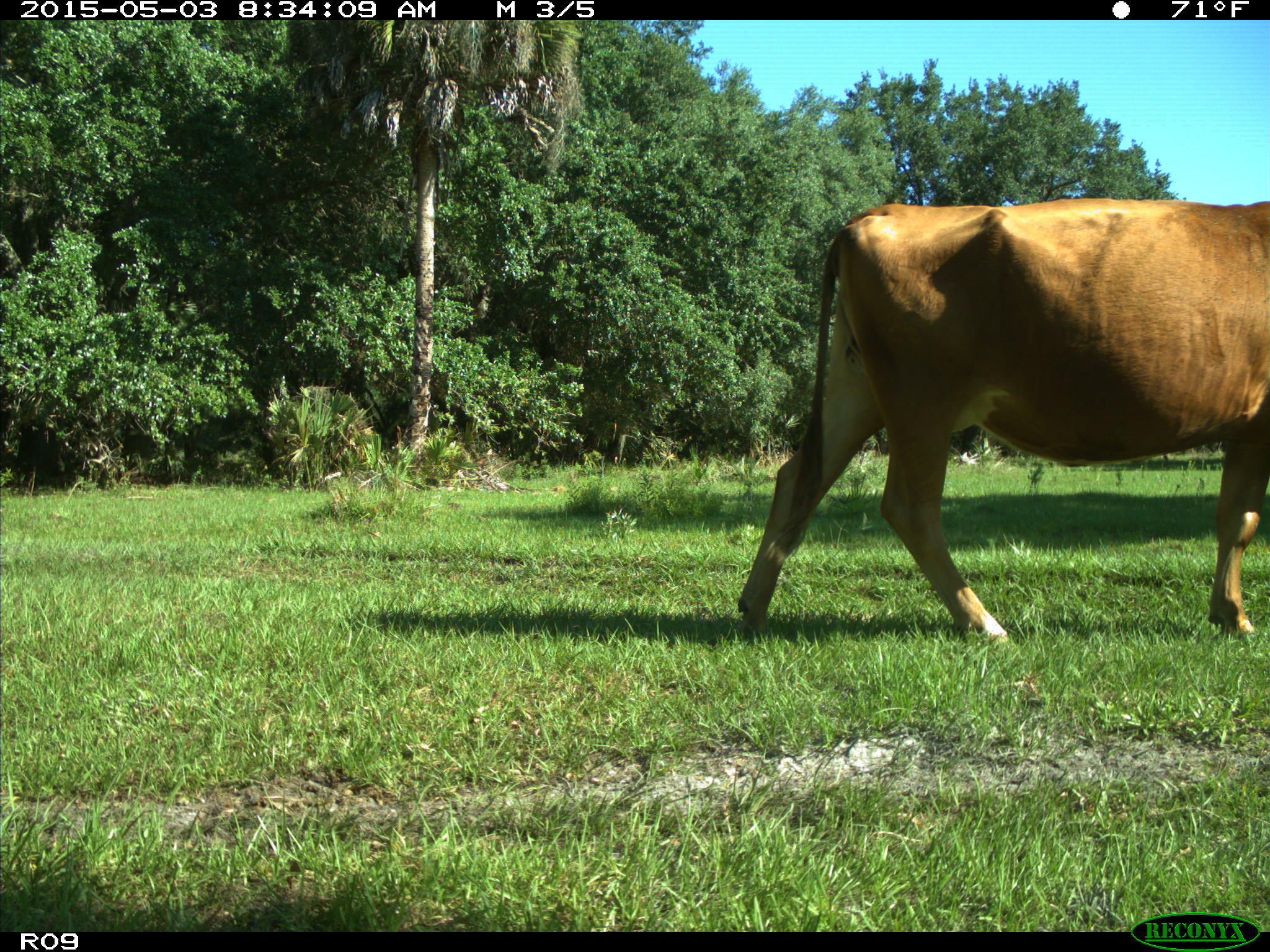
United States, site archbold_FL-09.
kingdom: Animalia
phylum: Chordata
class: Mammalia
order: Artiodactyla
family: Bovidae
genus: Bos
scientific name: Bos taurus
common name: domestic cow